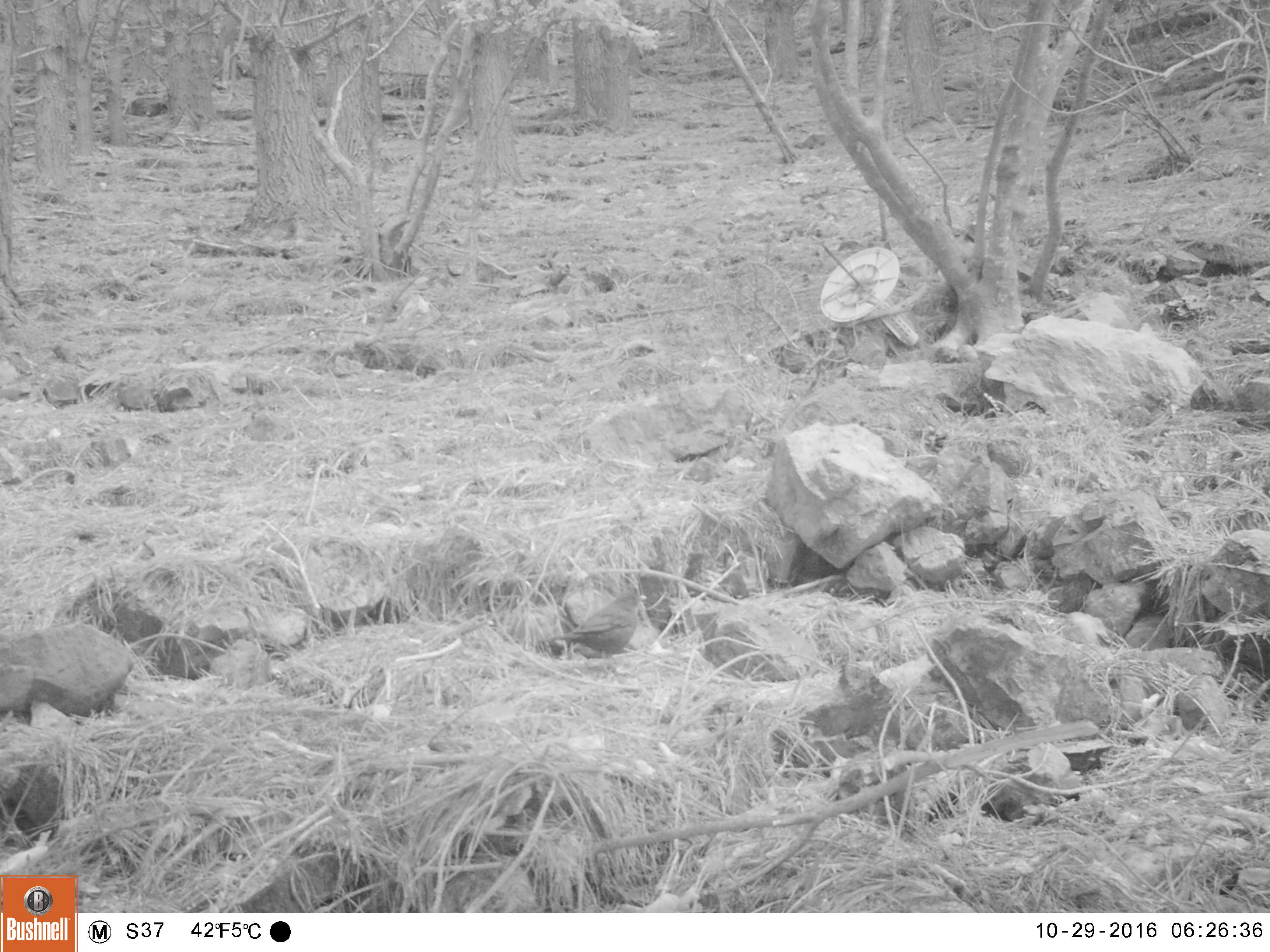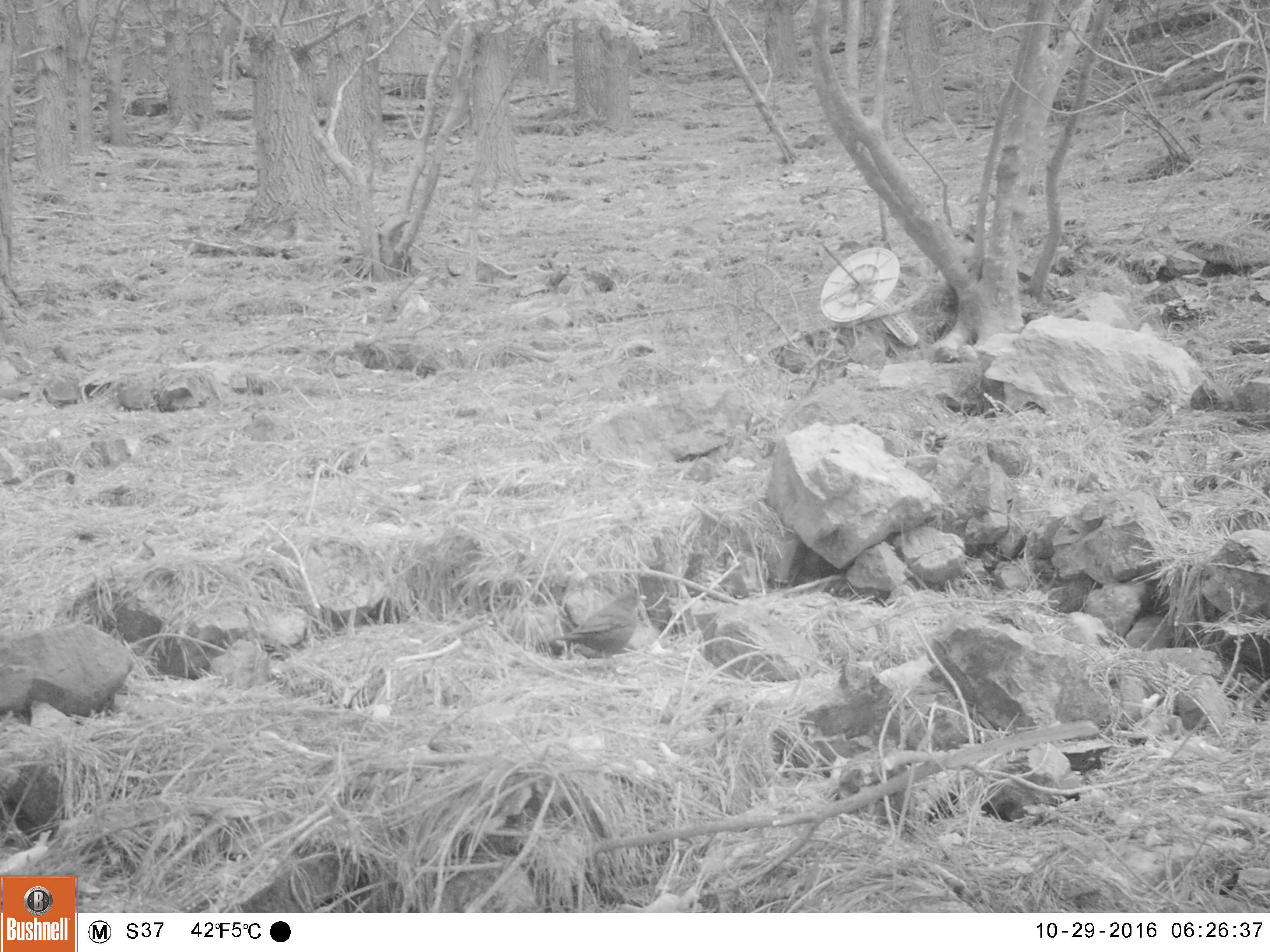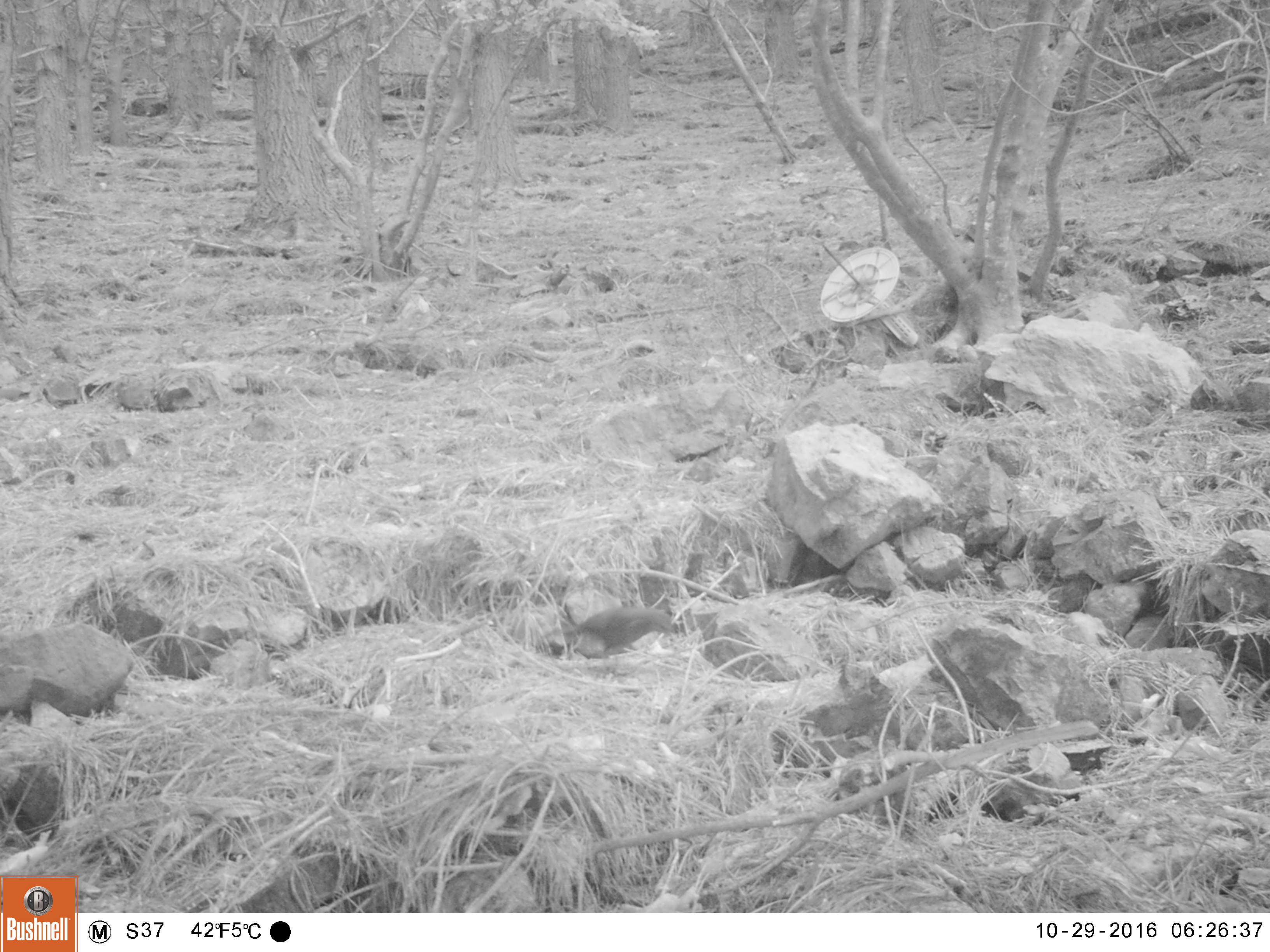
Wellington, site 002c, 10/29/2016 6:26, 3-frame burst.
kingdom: Animalia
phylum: Chordata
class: Aves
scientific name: Aves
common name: bird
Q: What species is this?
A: Bird (Aves).